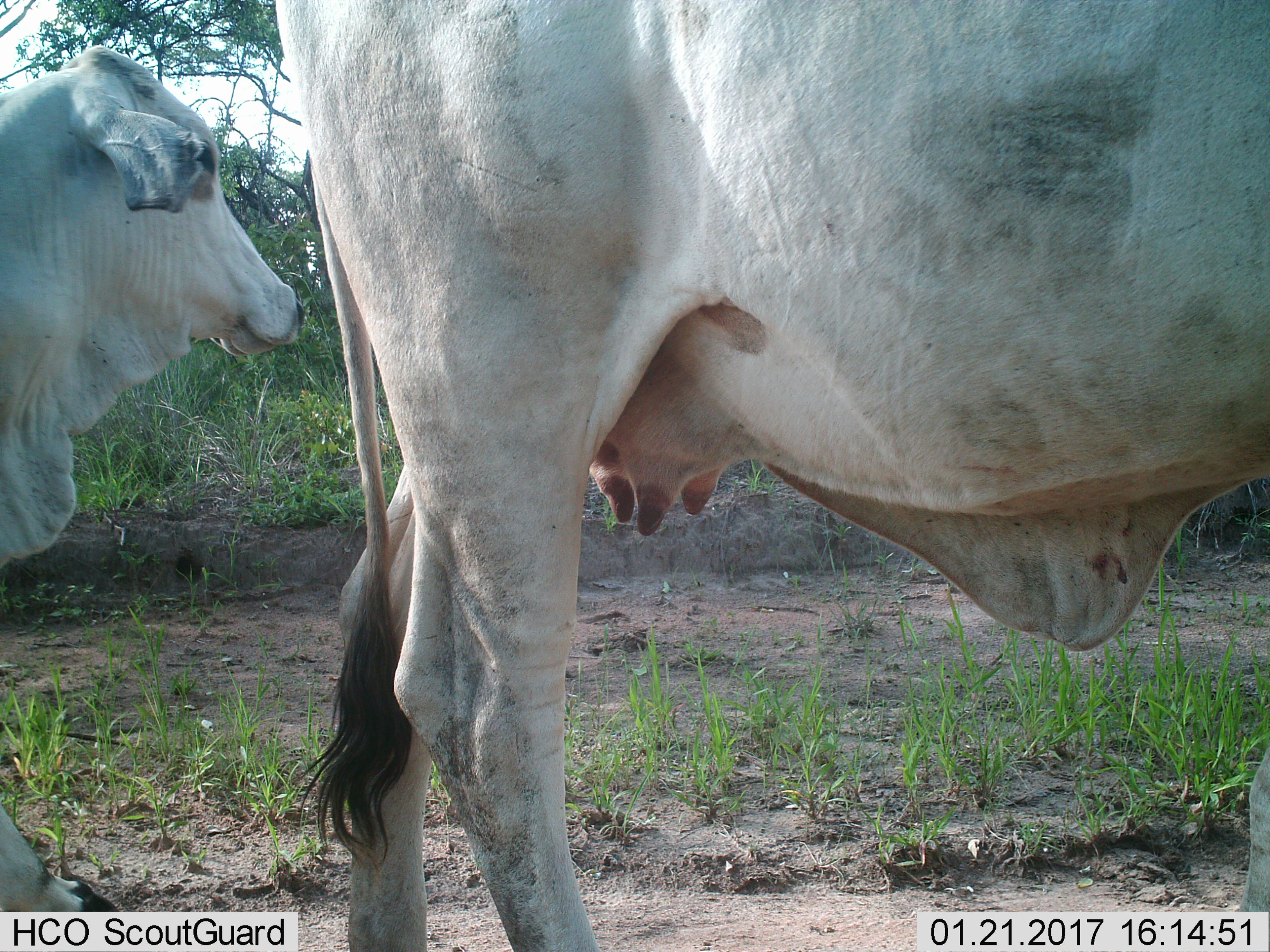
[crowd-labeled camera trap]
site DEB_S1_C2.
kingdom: Animalia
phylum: Chordata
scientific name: Vertebrata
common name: domestic animal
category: domesticanimal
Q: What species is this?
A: Domesticanimal (domestic animal) (Vertebrata).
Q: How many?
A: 2.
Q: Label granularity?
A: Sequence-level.